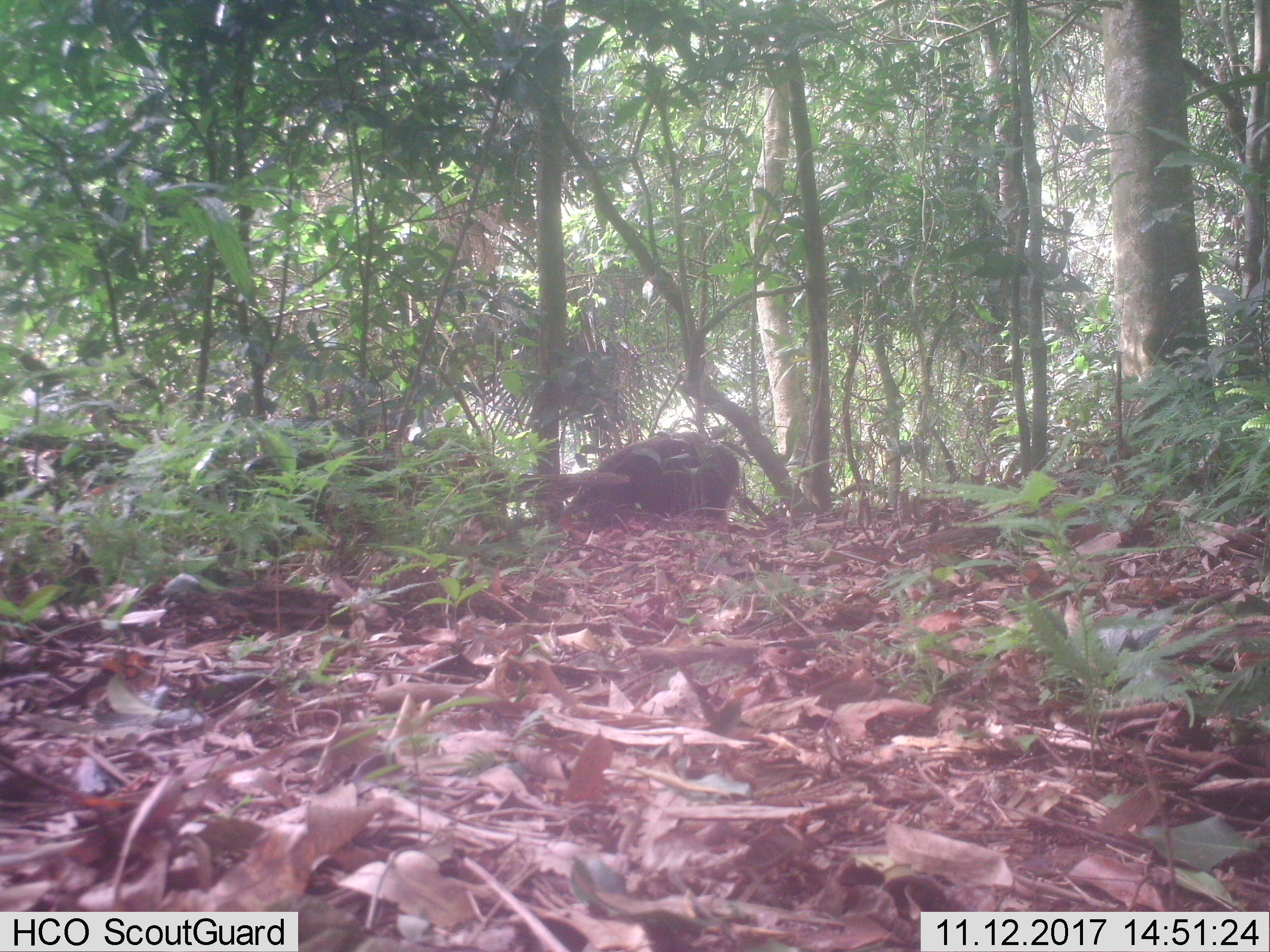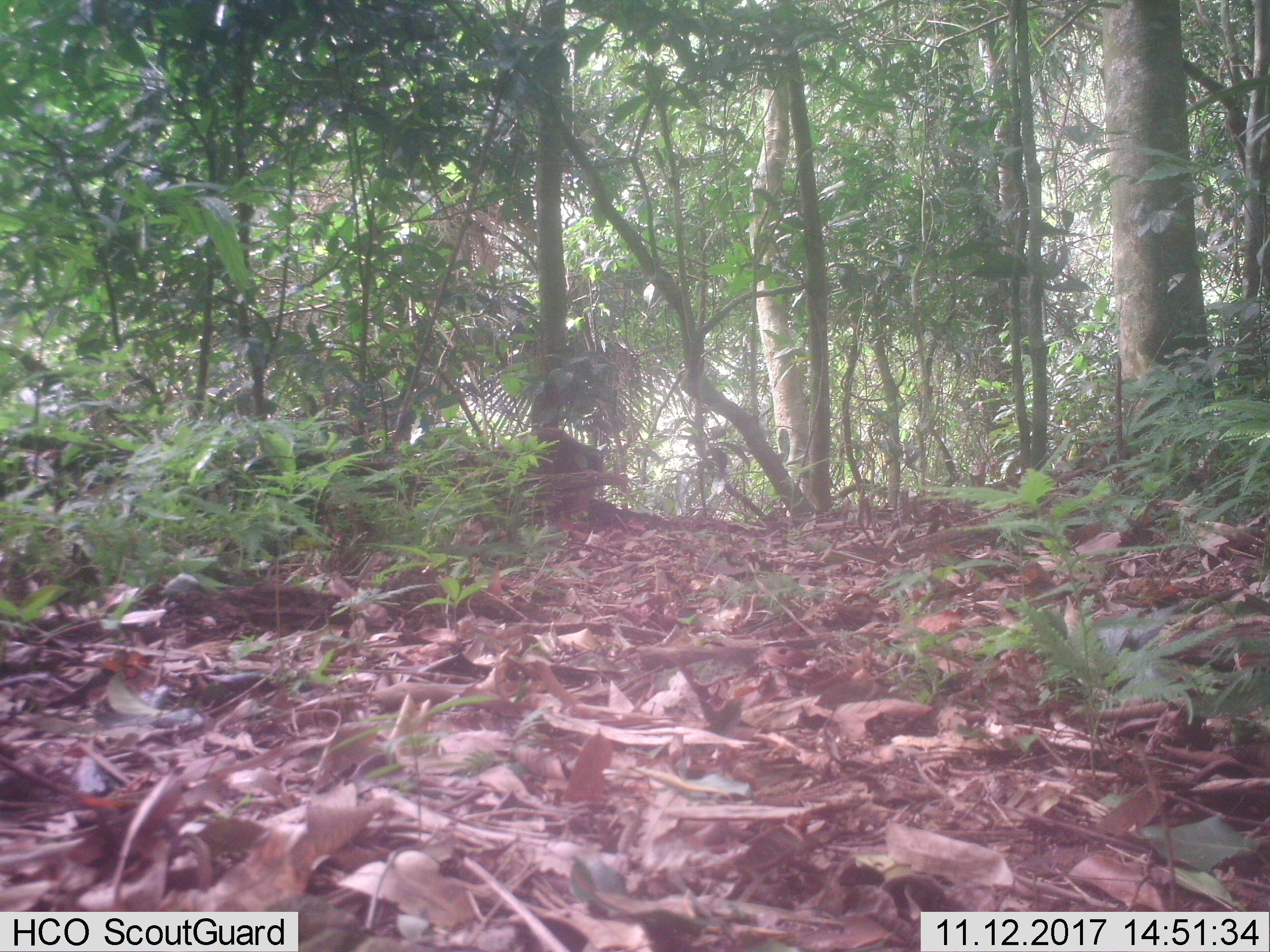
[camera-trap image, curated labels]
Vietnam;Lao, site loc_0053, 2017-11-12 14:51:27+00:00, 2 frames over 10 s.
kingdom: Animalia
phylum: Chordata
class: Mammalia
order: Artiodactyla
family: Suidae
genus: Sus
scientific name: Sus scrofa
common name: eurasian wild pig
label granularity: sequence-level